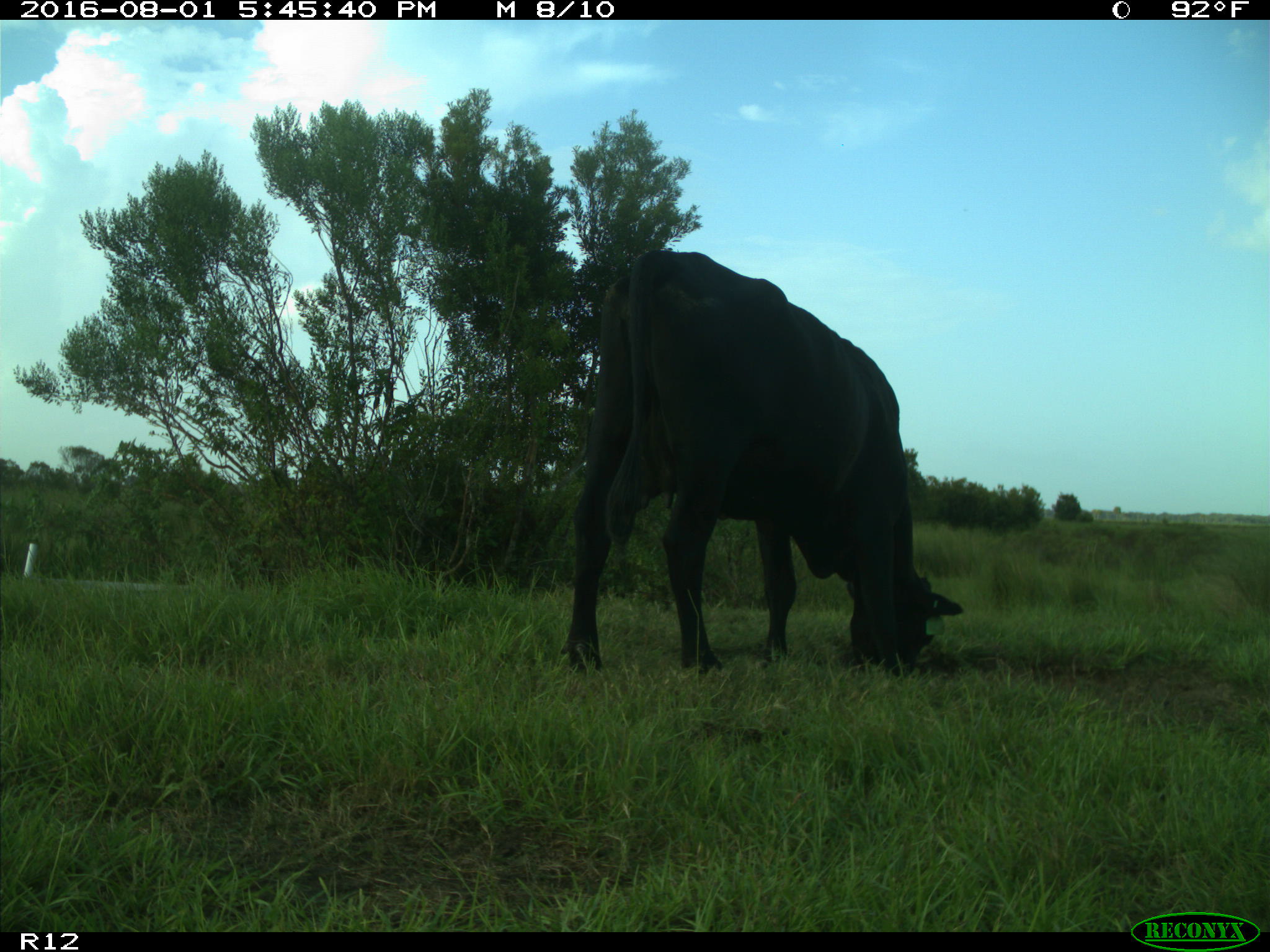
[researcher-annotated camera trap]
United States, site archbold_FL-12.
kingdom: Animalia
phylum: Chordata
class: Mammalia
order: Artiodactyla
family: Bovidae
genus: Bos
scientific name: Bos taurus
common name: domestic cow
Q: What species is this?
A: Bos taurus (domestic cow).